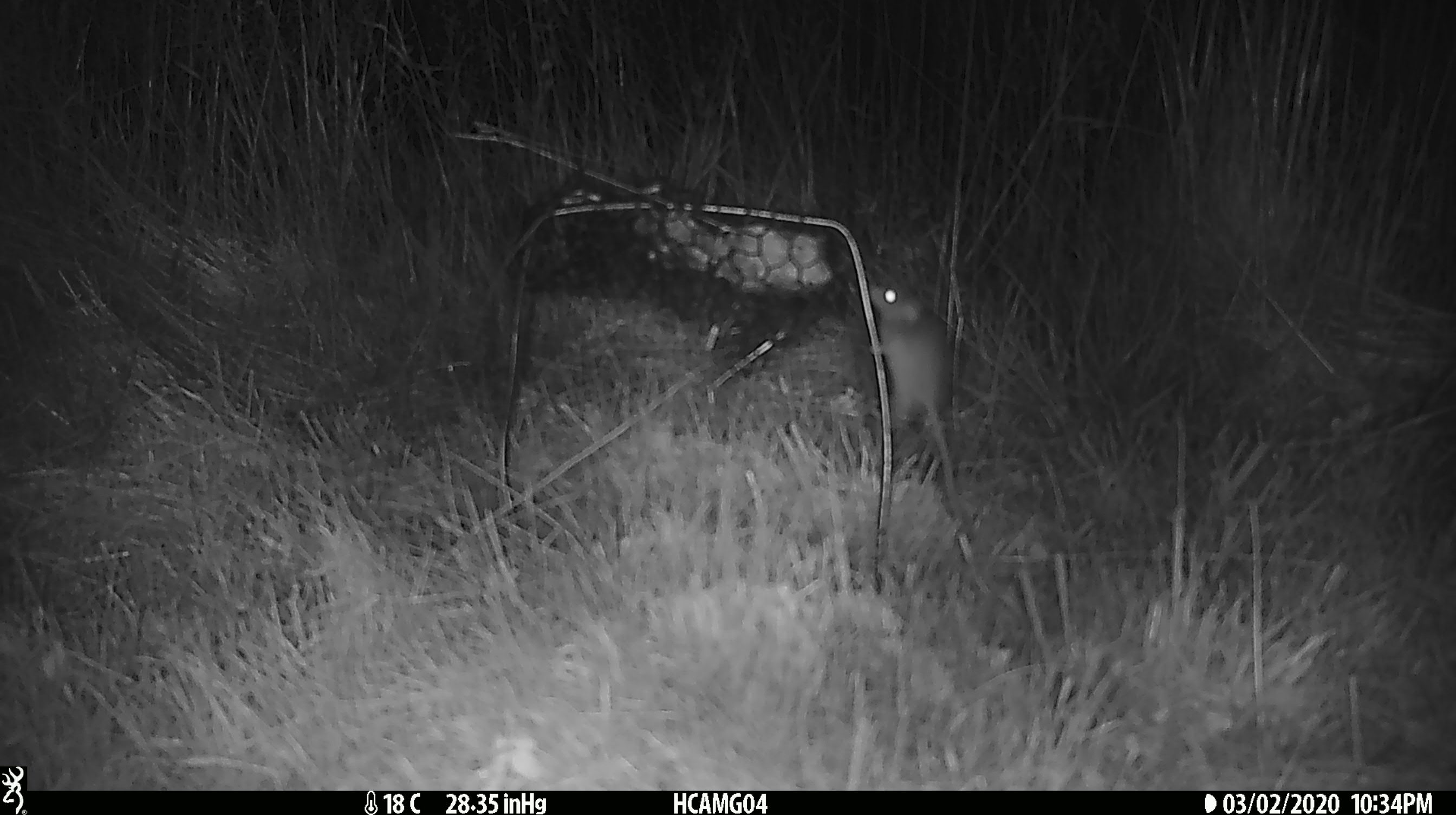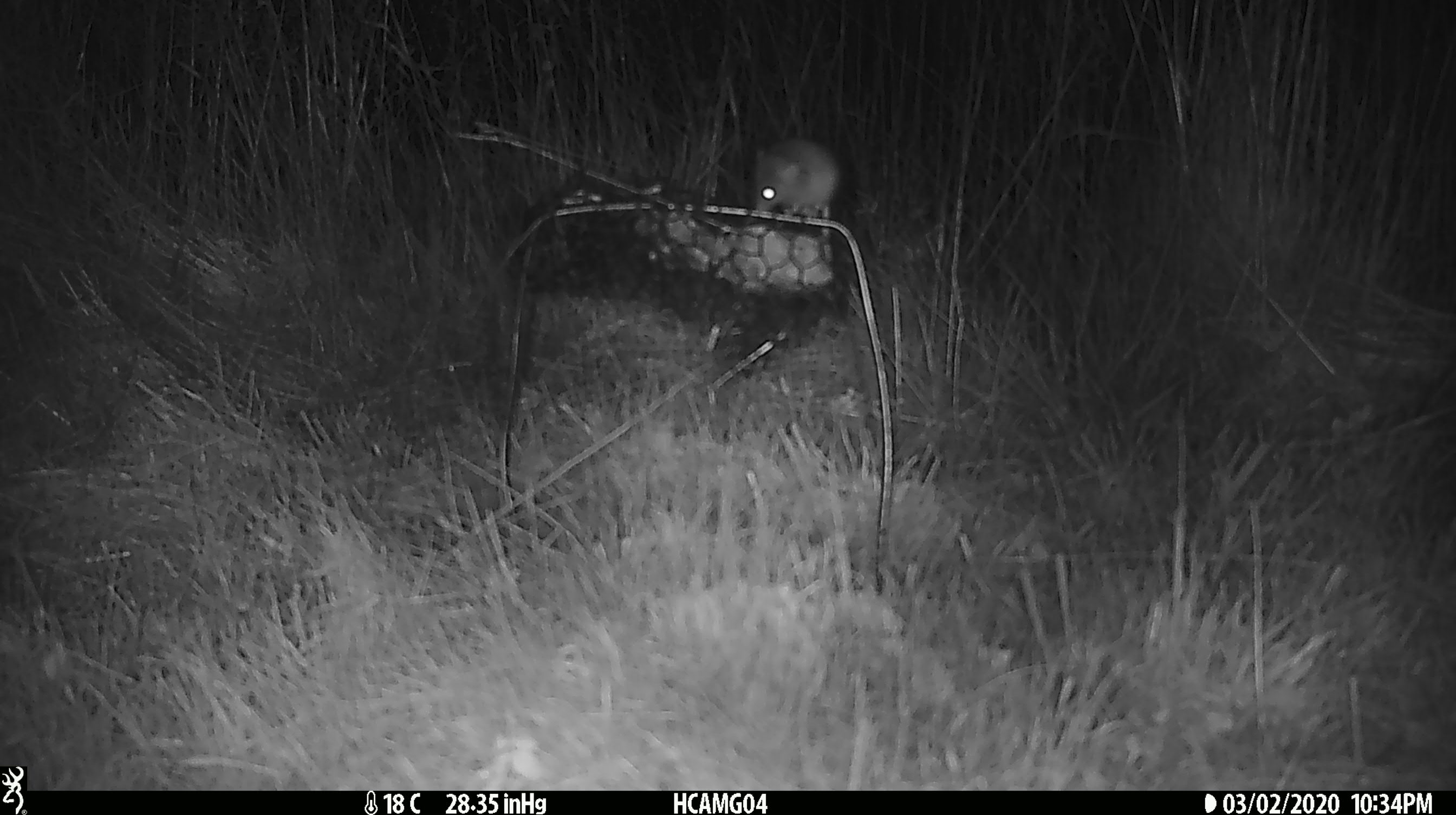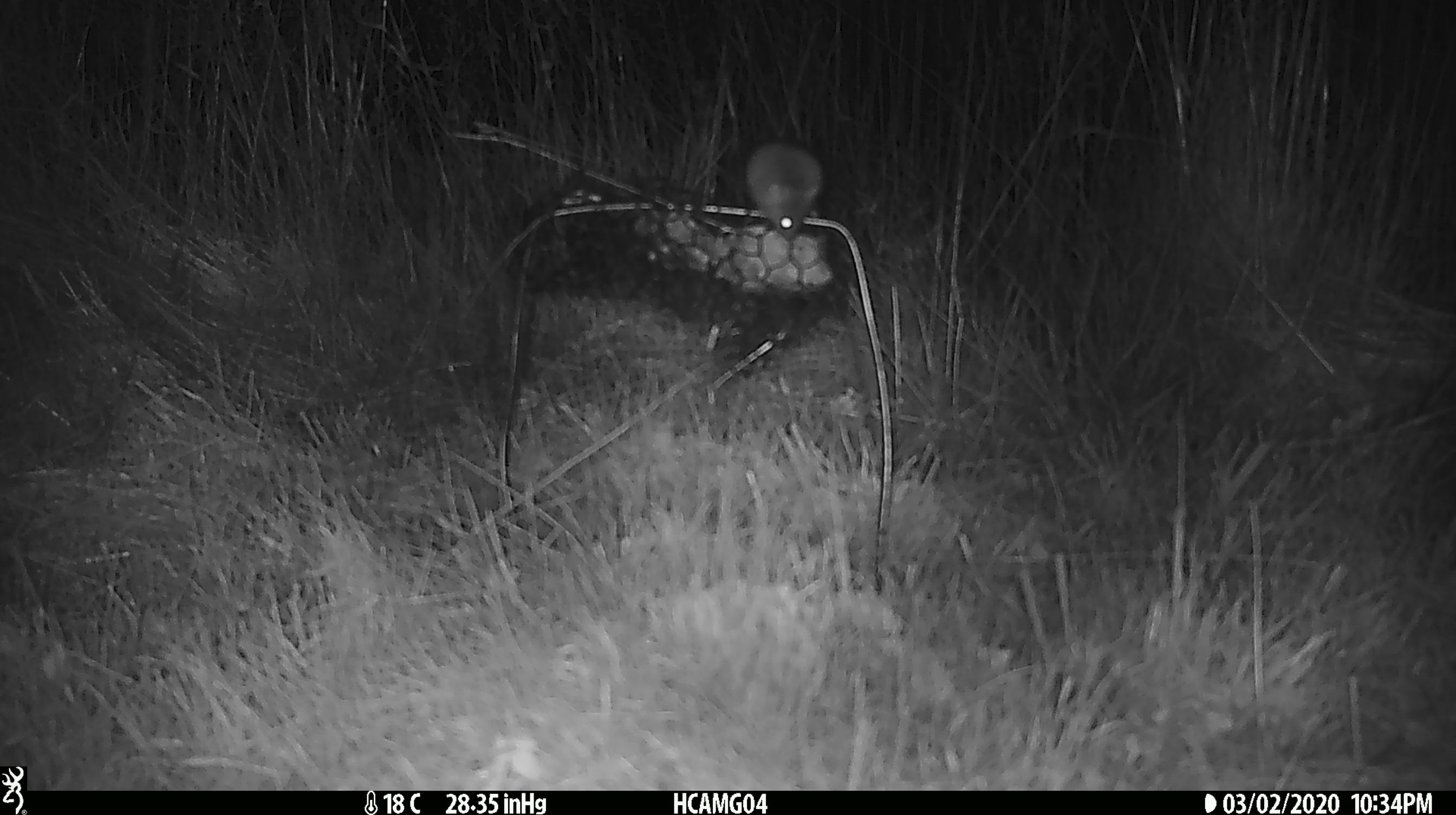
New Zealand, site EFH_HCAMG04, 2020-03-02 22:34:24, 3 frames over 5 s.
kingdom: Animalia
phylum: Chordata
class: Mammalia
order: Rodentia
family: Muridae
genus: Mus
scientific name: Mus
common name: mouse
Mouse (Mus).